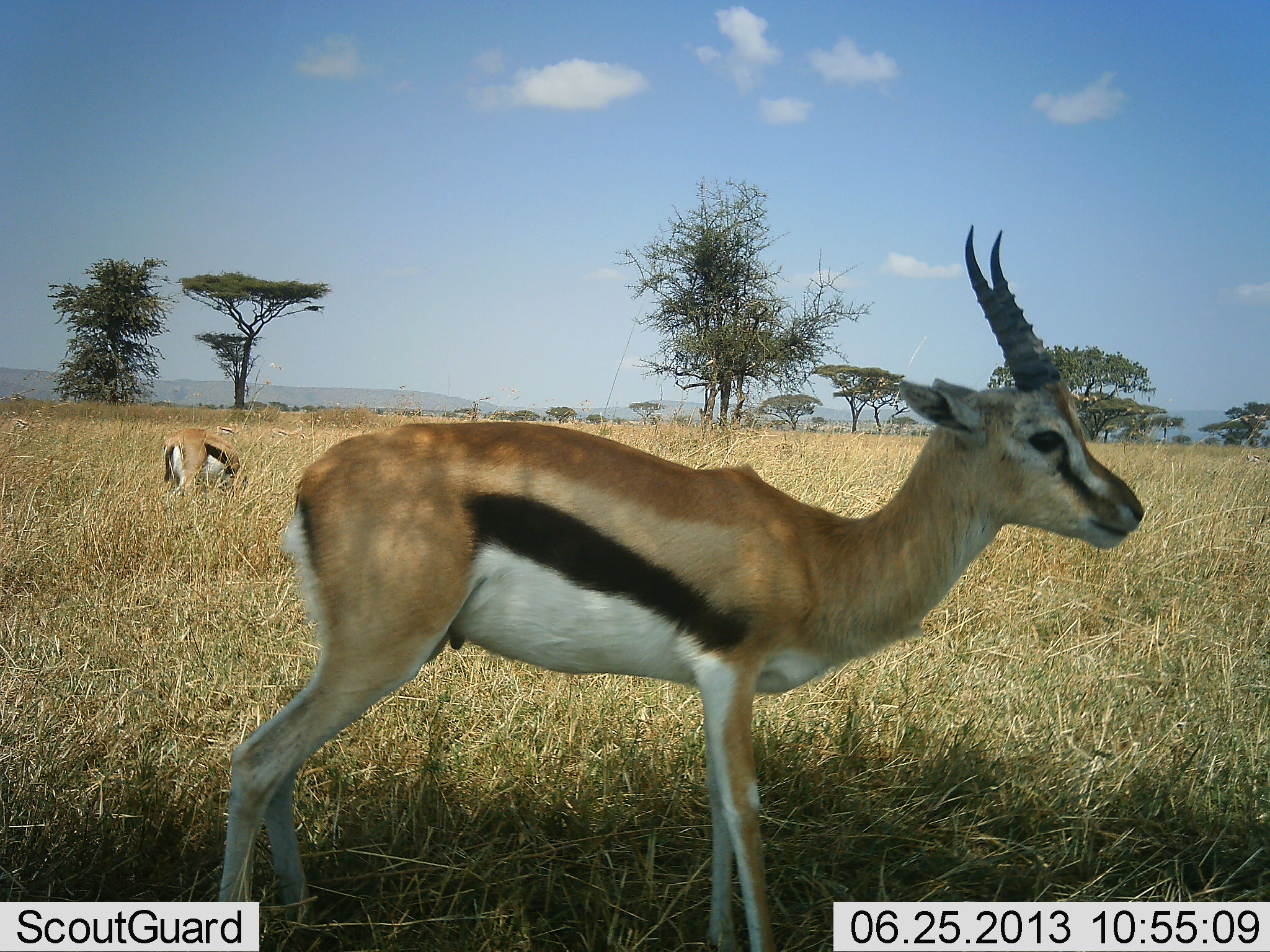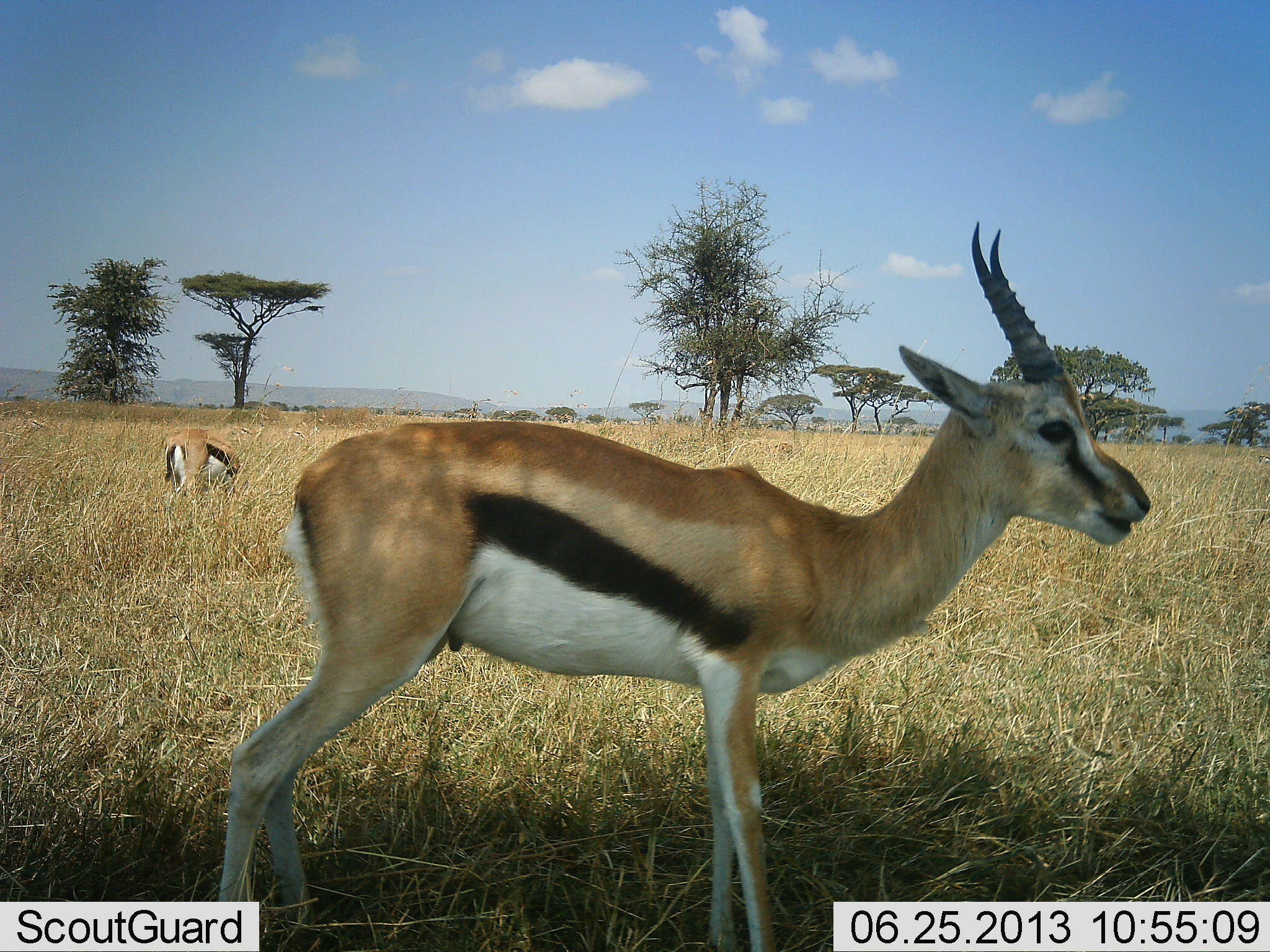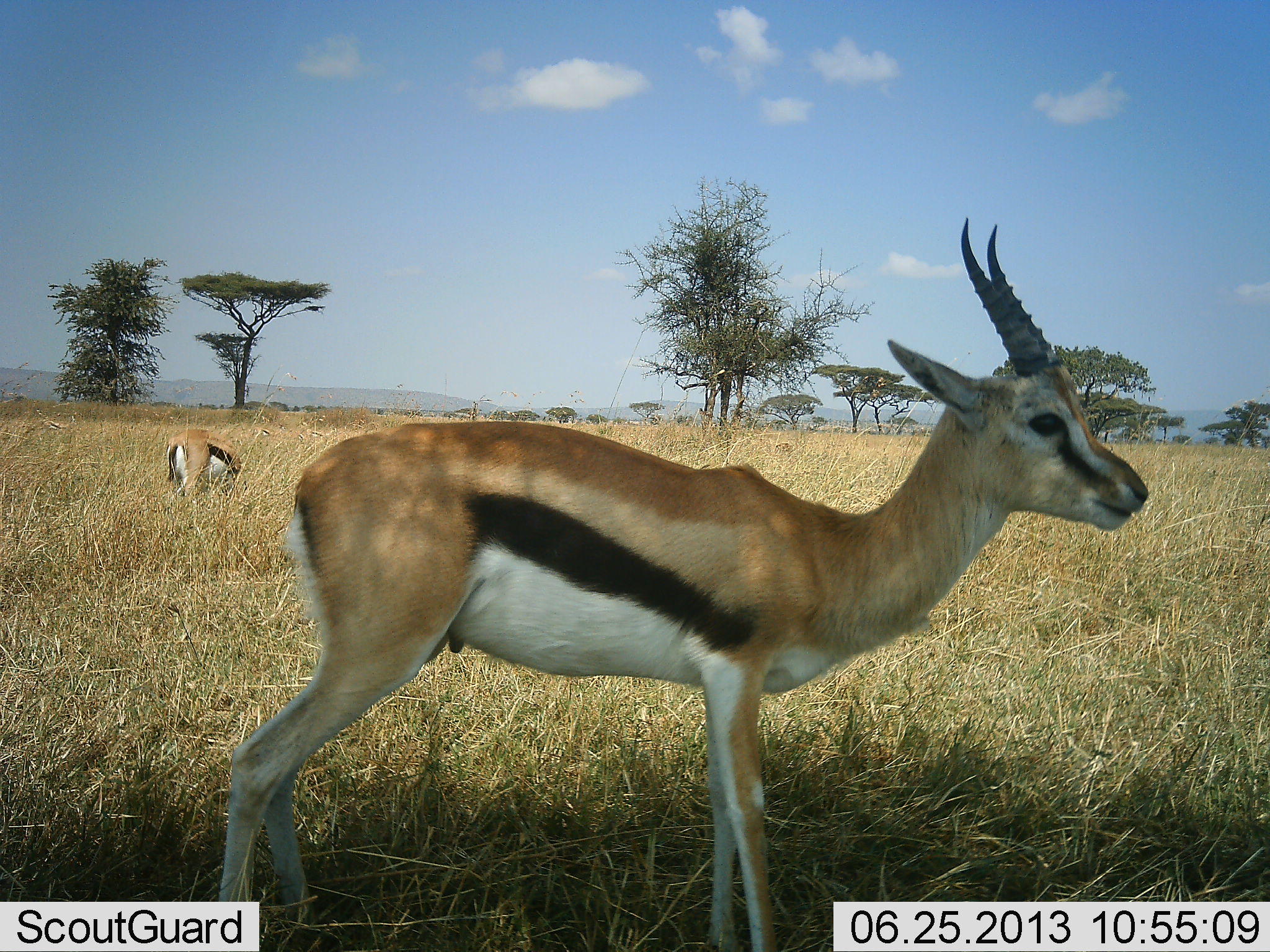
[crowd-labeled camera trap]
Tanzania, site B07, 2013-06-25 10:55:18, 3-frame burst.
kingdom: Animalia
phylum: Chordata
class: Mammalia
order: Artiodactyla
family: Bovidae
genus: Eudorcas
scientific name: Eudorcas thomsonii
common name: thomson's gazelle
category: gazellethomsons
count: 2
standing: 100%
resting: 0%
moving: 10%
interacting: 10%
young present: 0%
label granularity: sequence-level